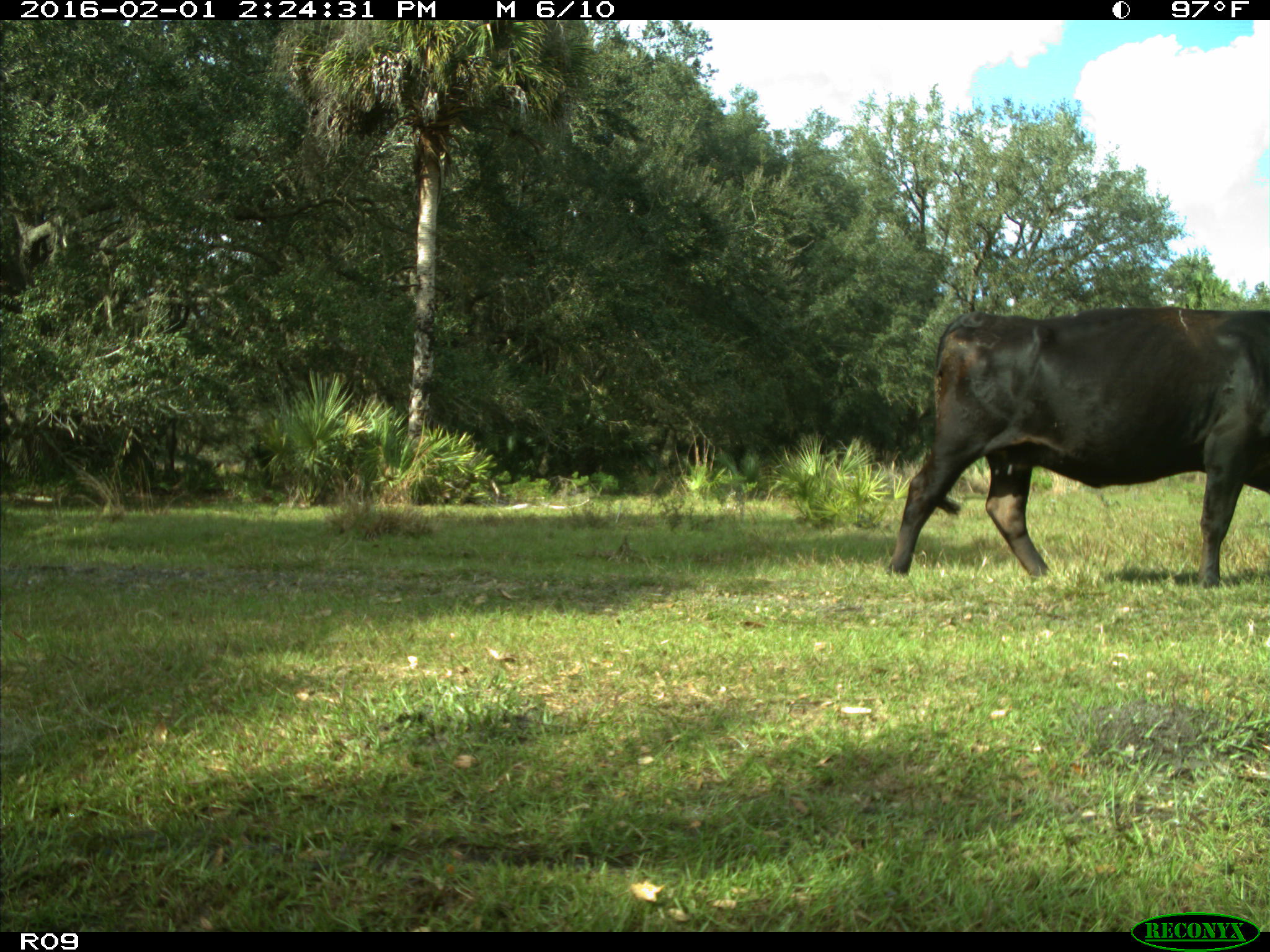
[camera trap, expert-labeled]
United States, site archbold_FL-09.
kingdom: Animalia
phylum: Chordata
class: Mammalia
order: Artiodactyla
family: Bovidae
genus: Bos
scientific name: Bos taurus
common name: domestic cow